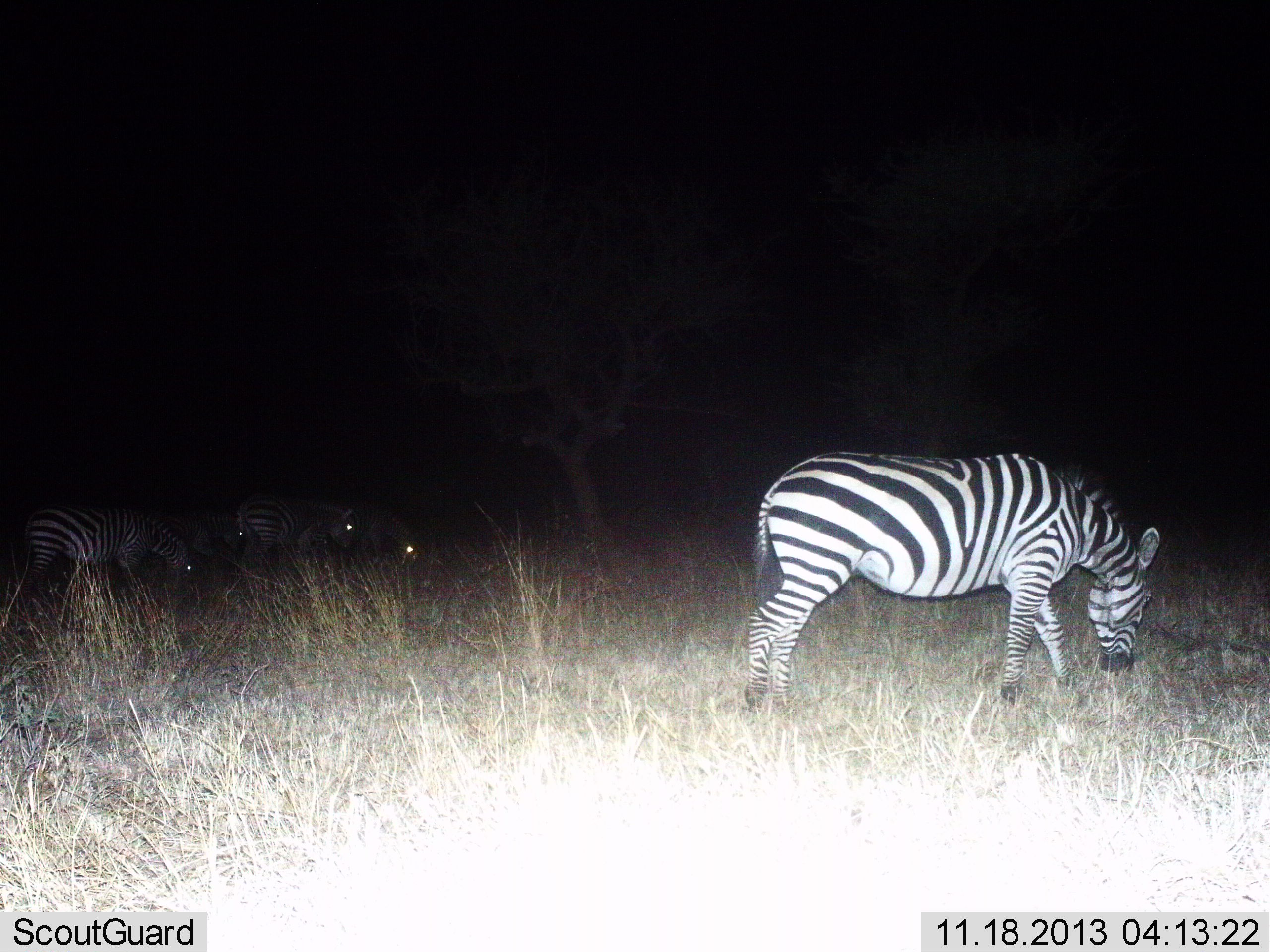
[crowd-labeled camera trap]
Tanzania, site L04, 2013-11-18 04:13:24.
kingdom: Animalia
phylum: Chordata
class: Mammalia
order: Perissodactyla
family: Equidae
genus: Equus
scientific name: Equus quagga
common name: plains zebra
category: zebra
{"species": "zebra (plains zebra) (Equus quagga)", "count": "5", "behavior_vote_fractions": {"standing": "50%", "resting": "0%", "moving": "0%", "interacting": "0%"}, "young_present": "0%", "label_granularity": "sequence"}